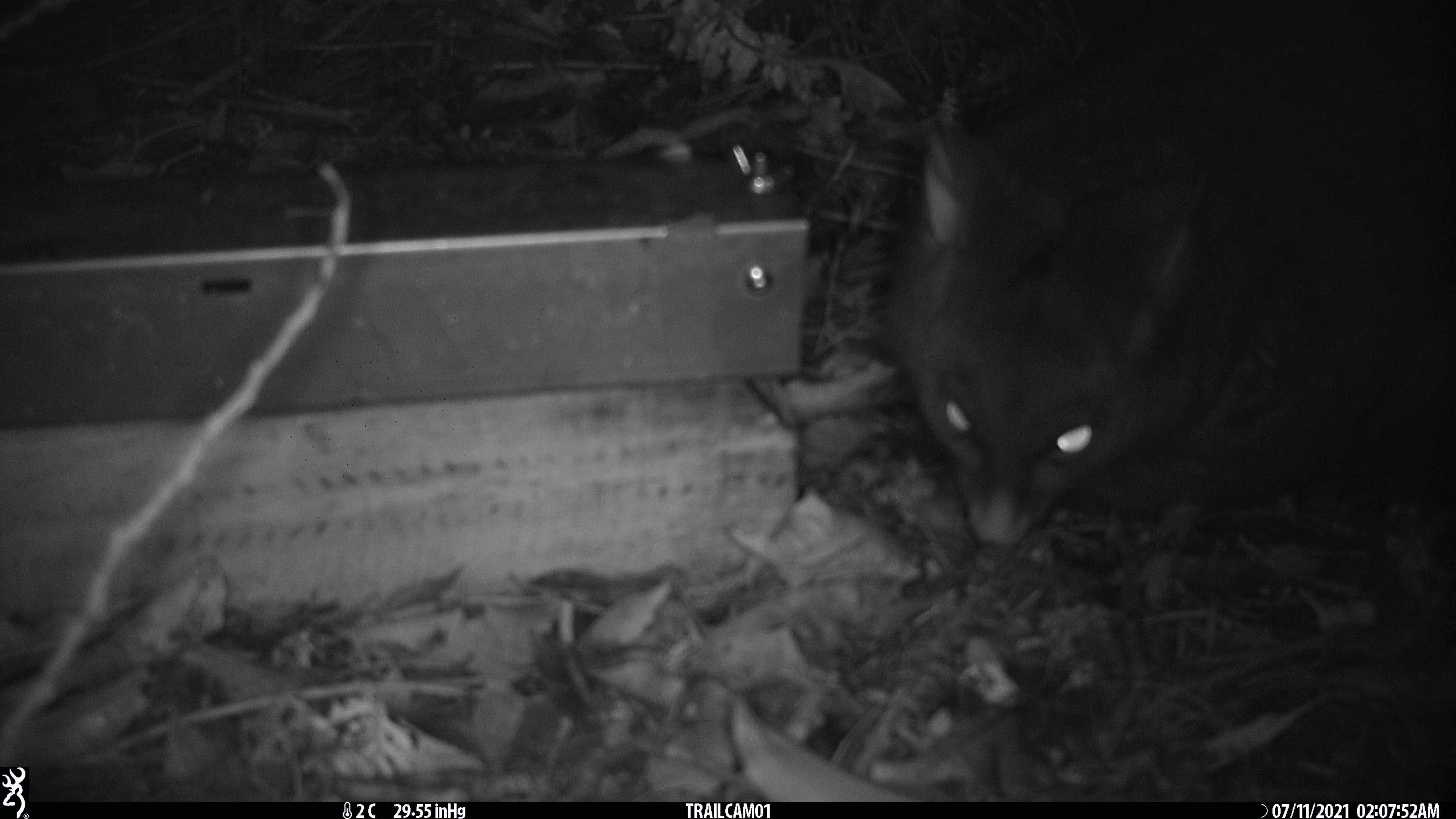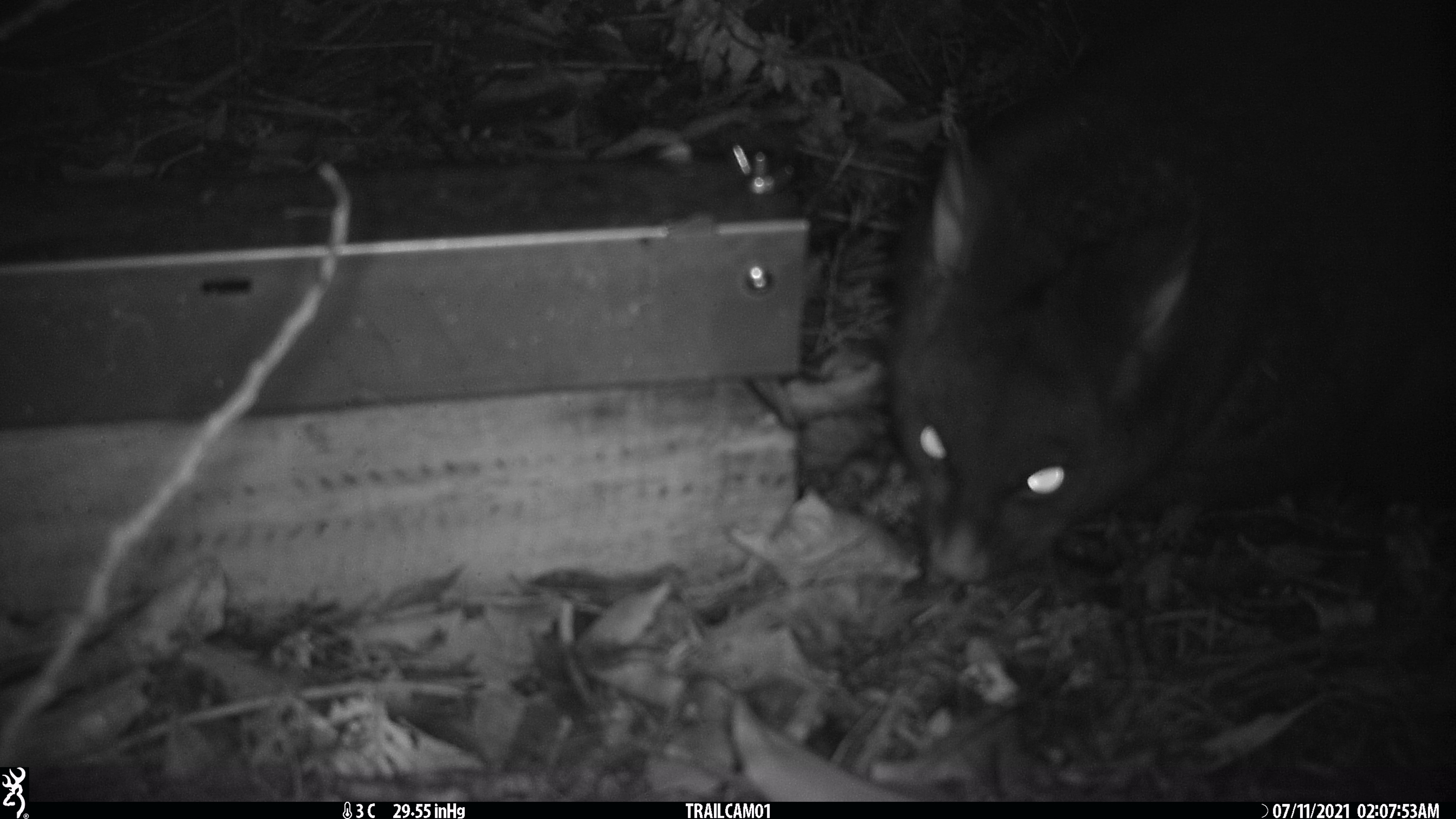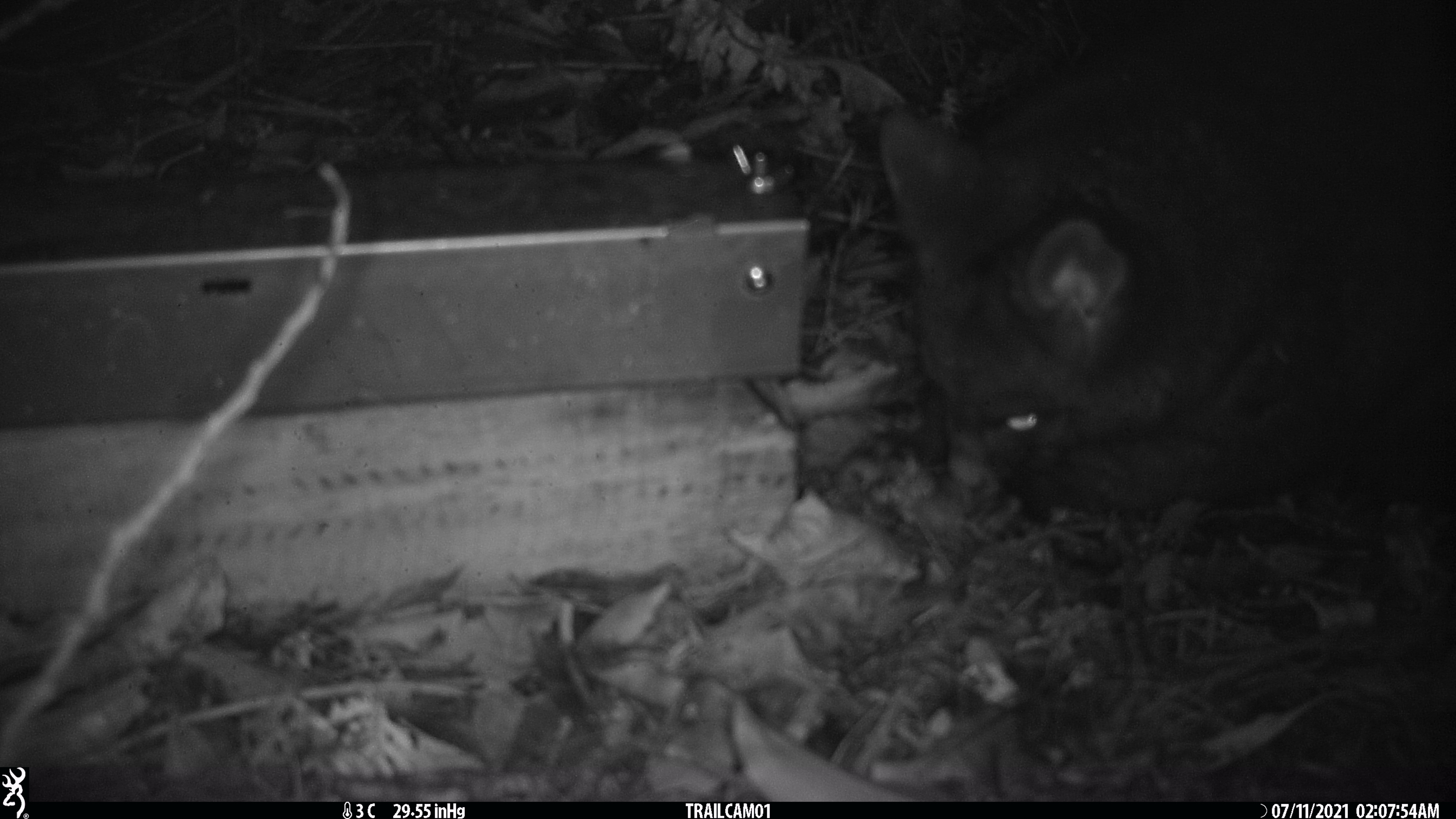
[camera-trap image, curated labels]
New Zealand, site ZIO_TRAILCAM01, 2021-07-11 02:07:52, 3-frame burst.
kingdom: Animalia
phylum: Chordata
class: Mammalia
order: Diprotodontia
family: Phalangeridae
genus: Trichosurus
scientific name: Trichosurus vulpecula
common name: common brushtail possum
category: possum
Possum (common brushtail possum) (Trichosurus vulpecula).